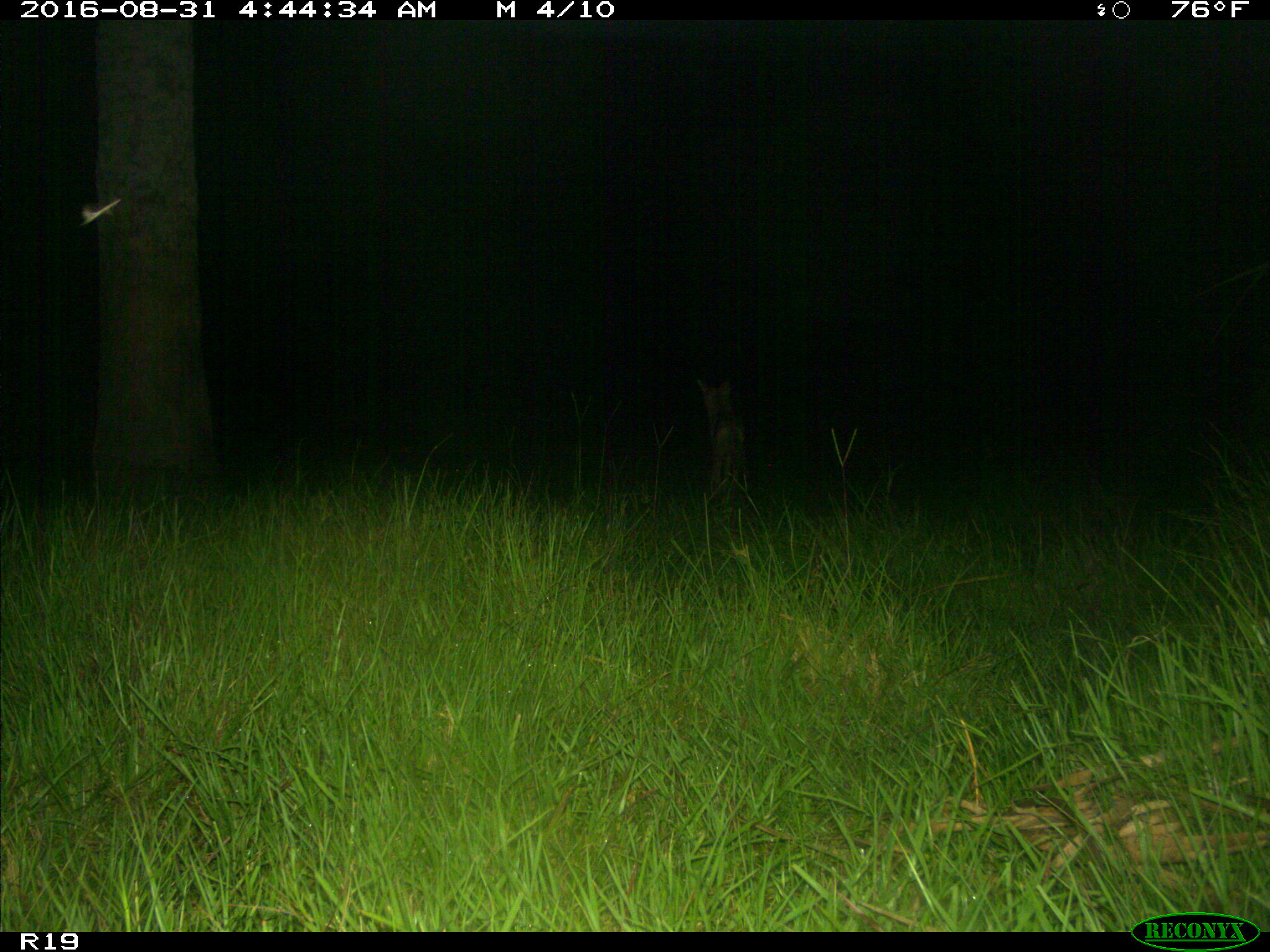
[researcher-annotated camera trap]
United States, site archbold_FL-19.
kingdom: Animalia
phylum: Chordata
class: Mammalia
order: Carnivora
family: Canidae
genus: Canis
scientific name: Canis latrans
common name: coyote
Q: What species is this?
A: Canis latrans (coyote).